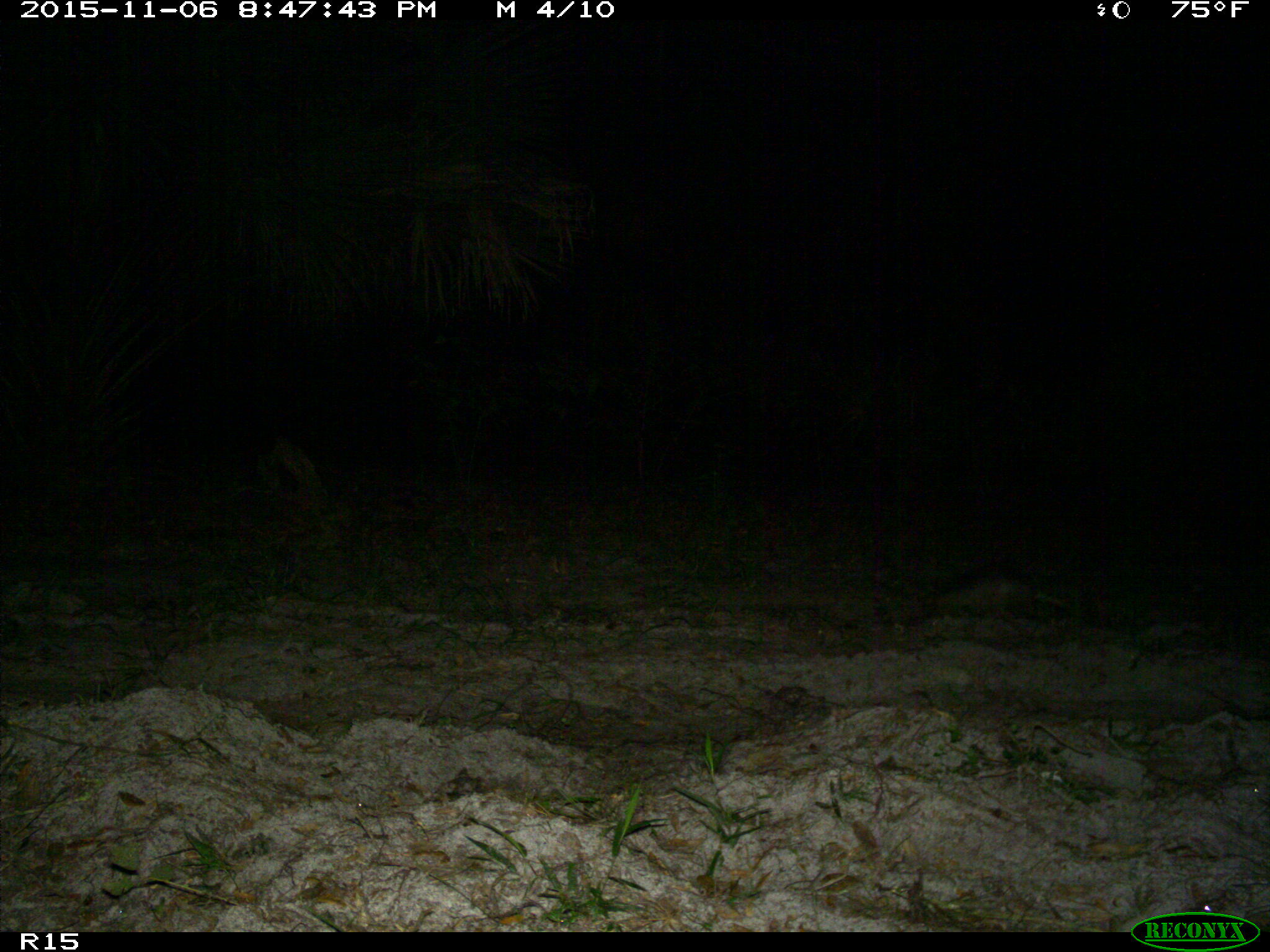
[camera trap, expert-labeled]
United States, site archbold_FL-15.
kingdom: Animalia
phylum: Chordata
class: Mammalia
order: Cingulata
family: Dasypodidae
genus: Dasypus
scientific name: Dasypus novemcinctus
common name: nine-banded armadillo